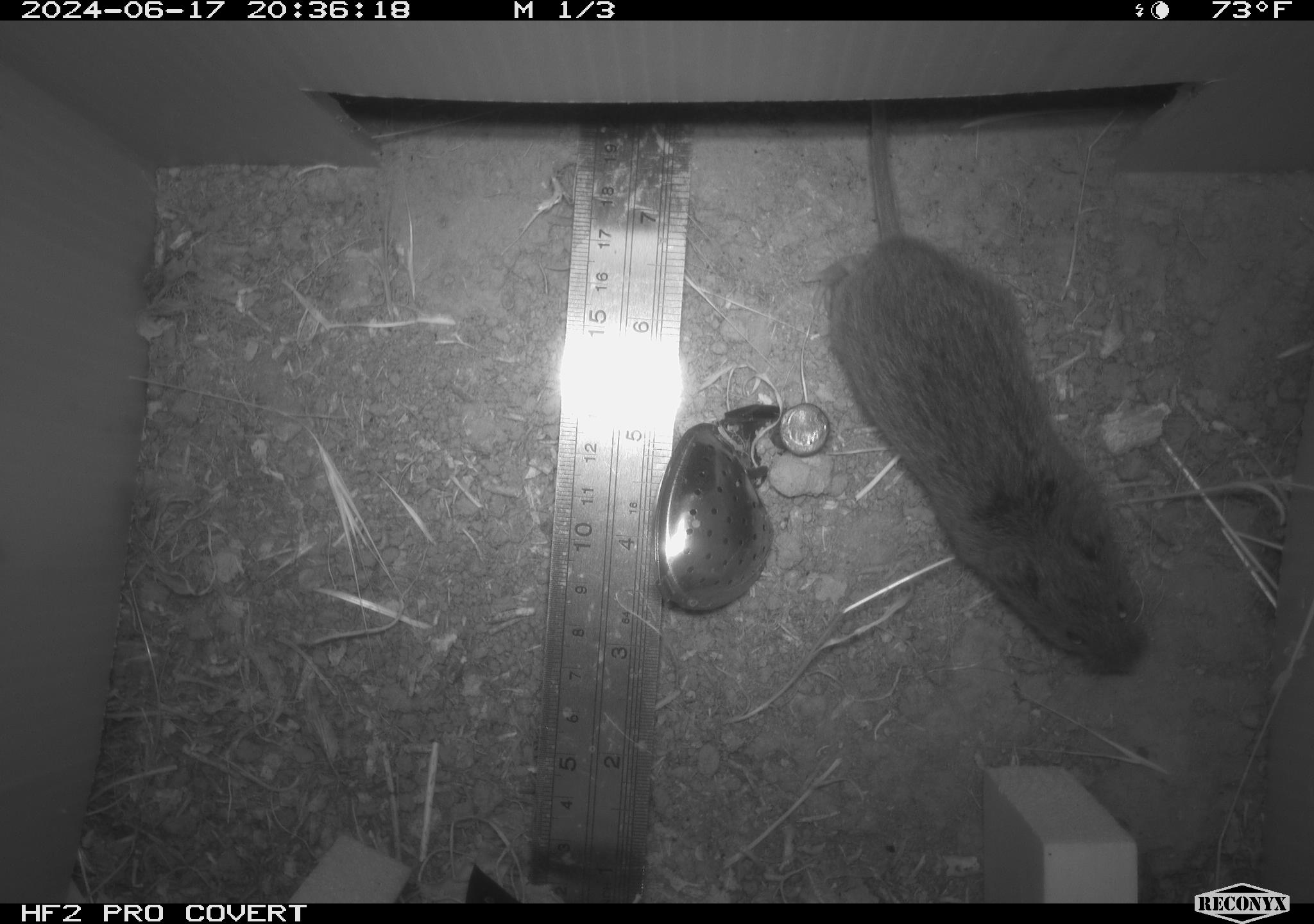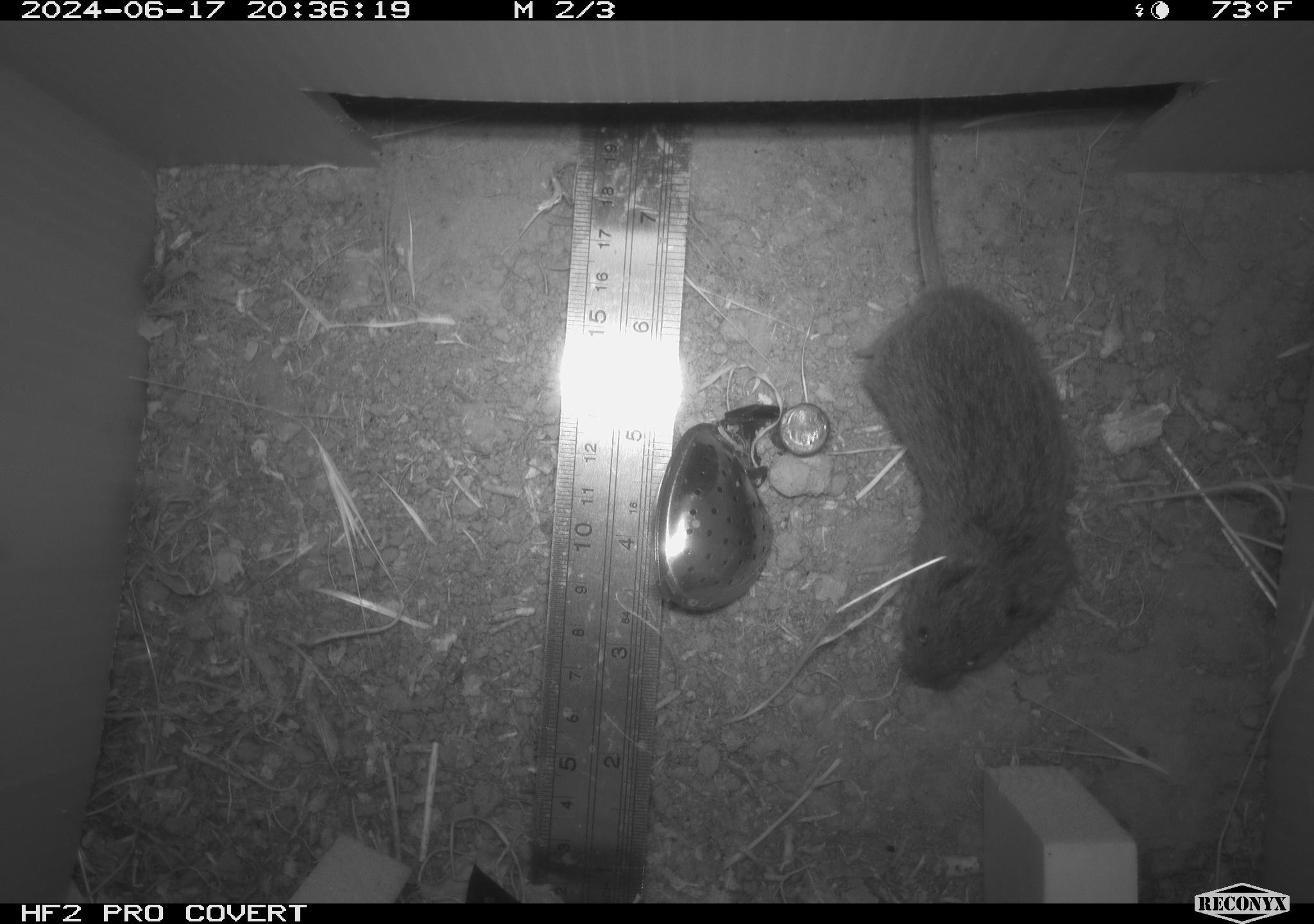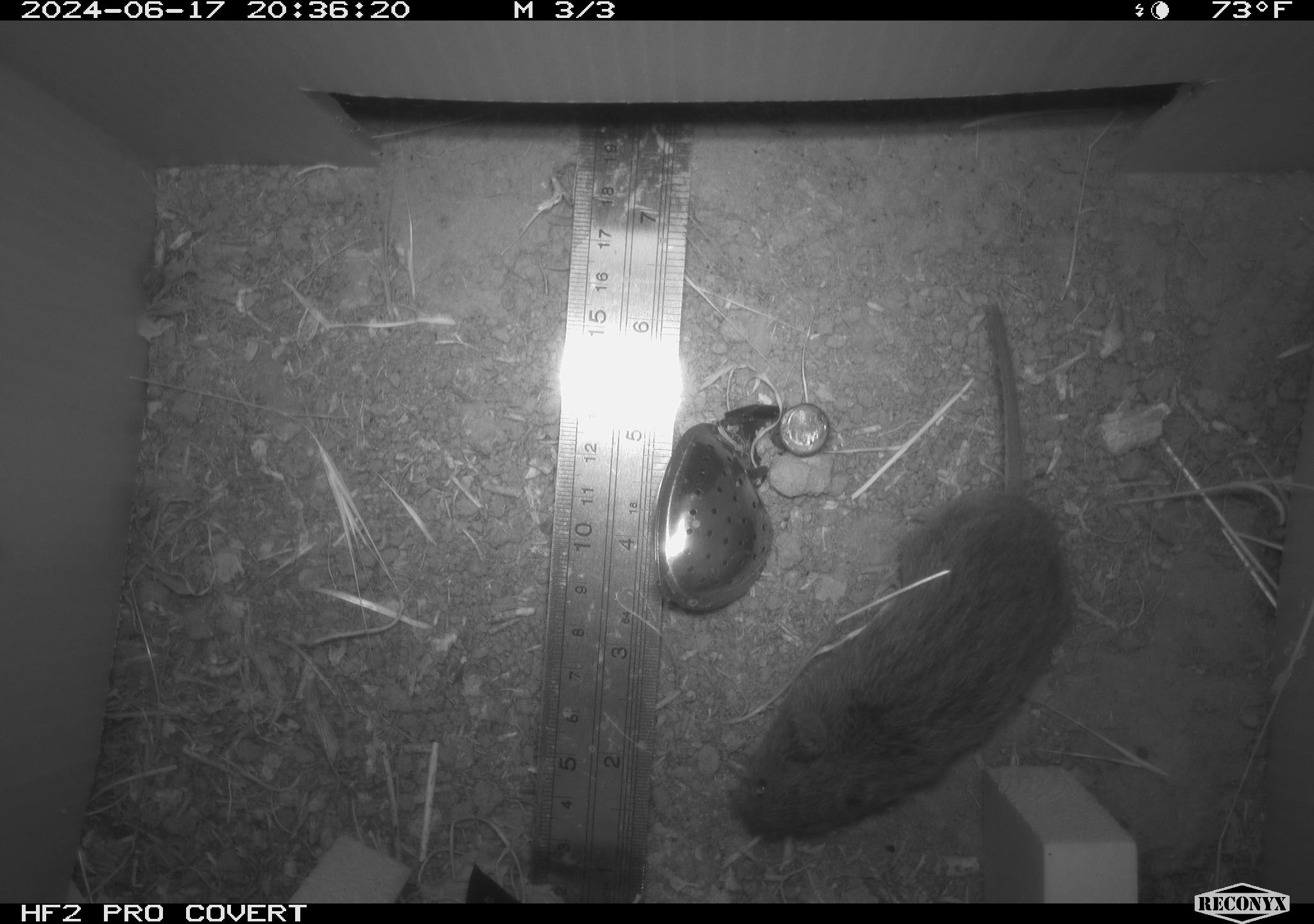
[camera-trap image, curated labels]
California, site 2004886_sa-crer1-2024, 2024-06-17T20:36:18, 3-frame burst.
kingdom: Animalia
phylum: Chordata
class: Mammalia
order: Rodentia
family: Cricetidae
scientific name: Arvicolinae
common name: voles, lemmings, and muskrats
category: arvicolinae subfamily